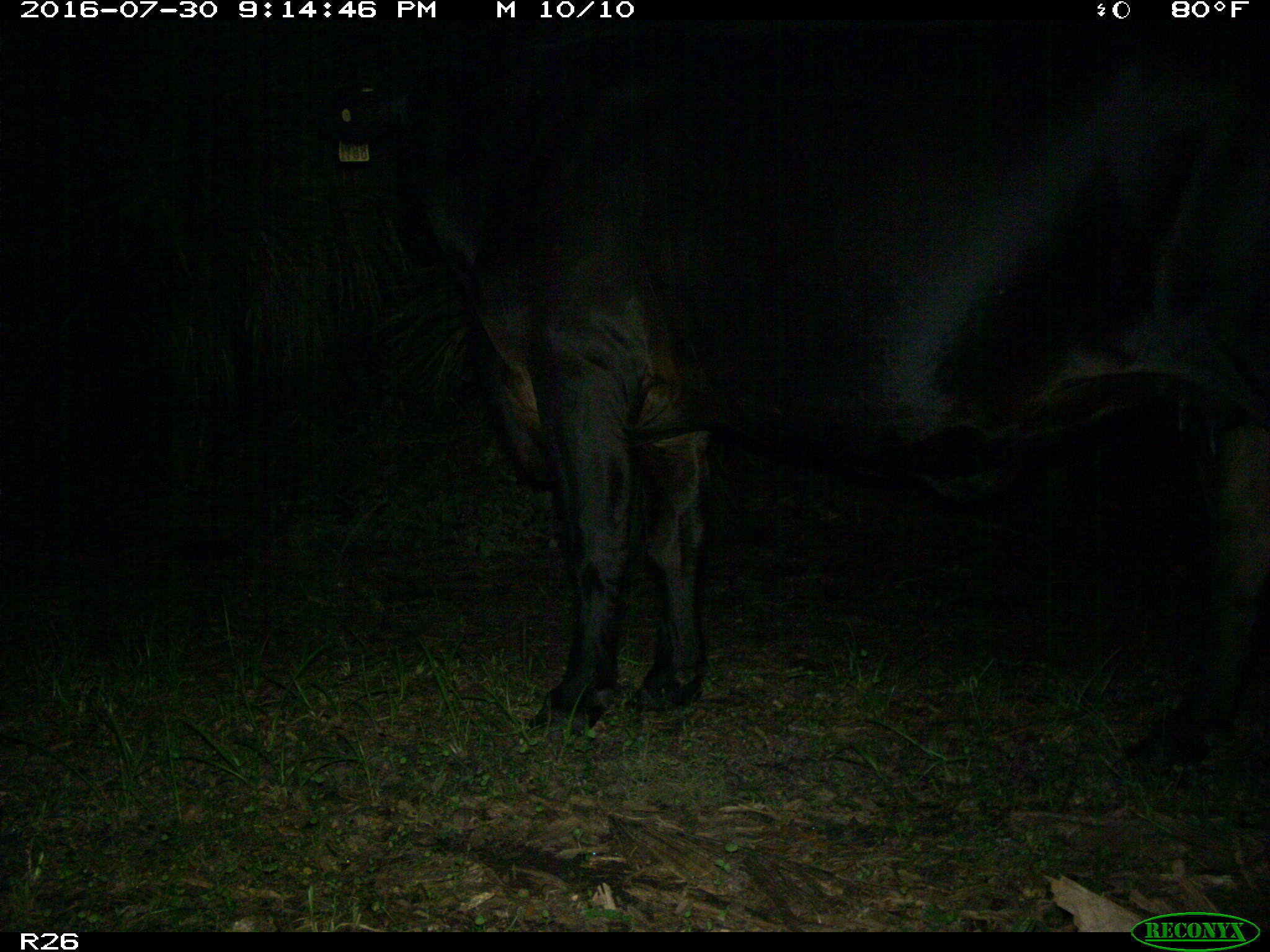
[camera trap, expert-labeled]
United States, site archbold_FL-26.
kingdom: Animalia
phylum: Chordata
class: Mammalia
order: Artiodactyla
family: Bovidae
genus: Bos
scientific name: Bos taurus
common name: domestic cow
Bos taurus (domestic cow).